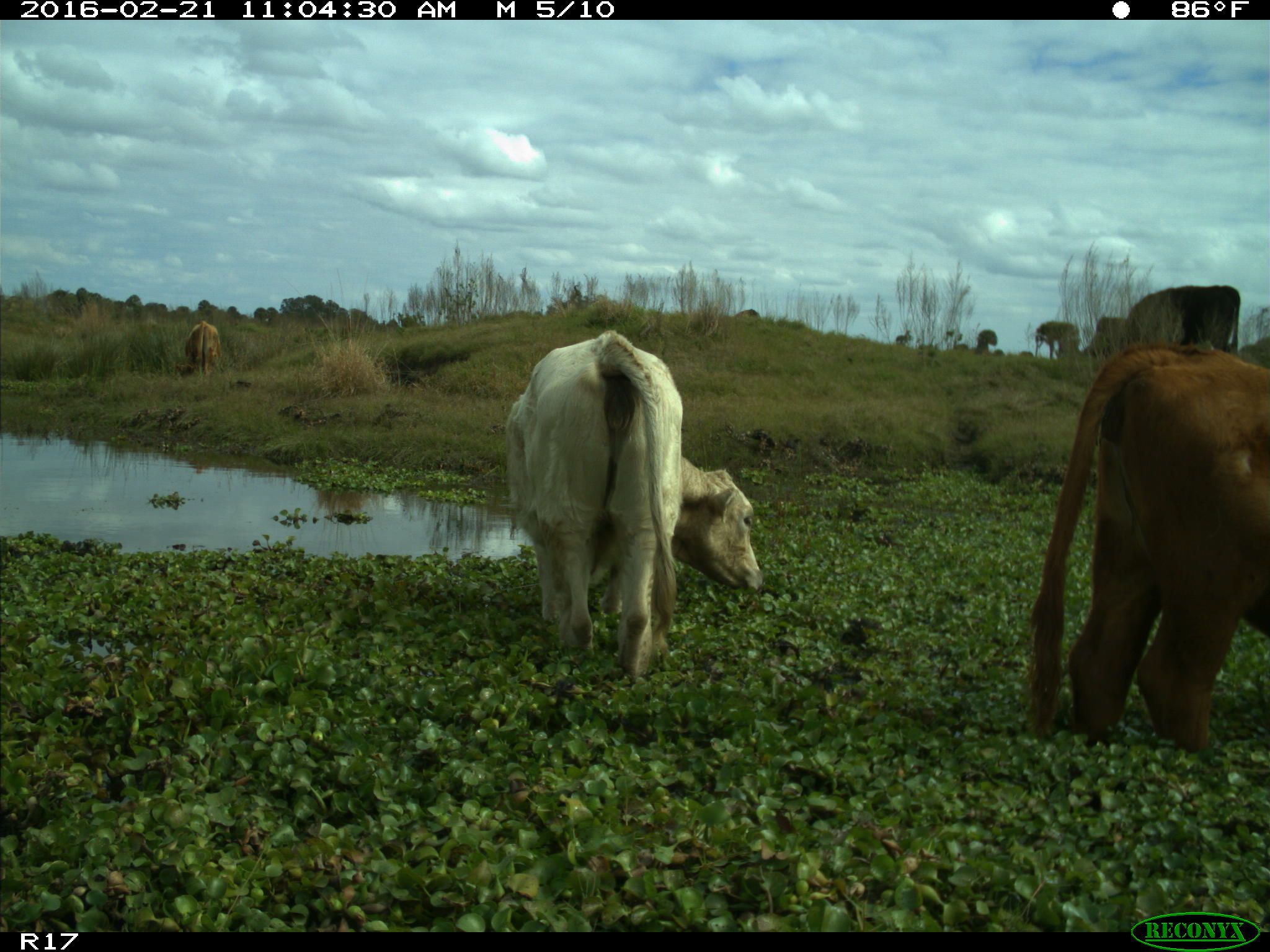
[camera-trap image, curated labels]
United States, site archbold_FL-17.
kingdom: Animalia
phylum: Chordata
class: Mammalia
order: Artiodactyla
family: Bovidae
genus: Bos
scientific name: Bos taurus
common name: domestic cow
Bos taurus (domestic cow).